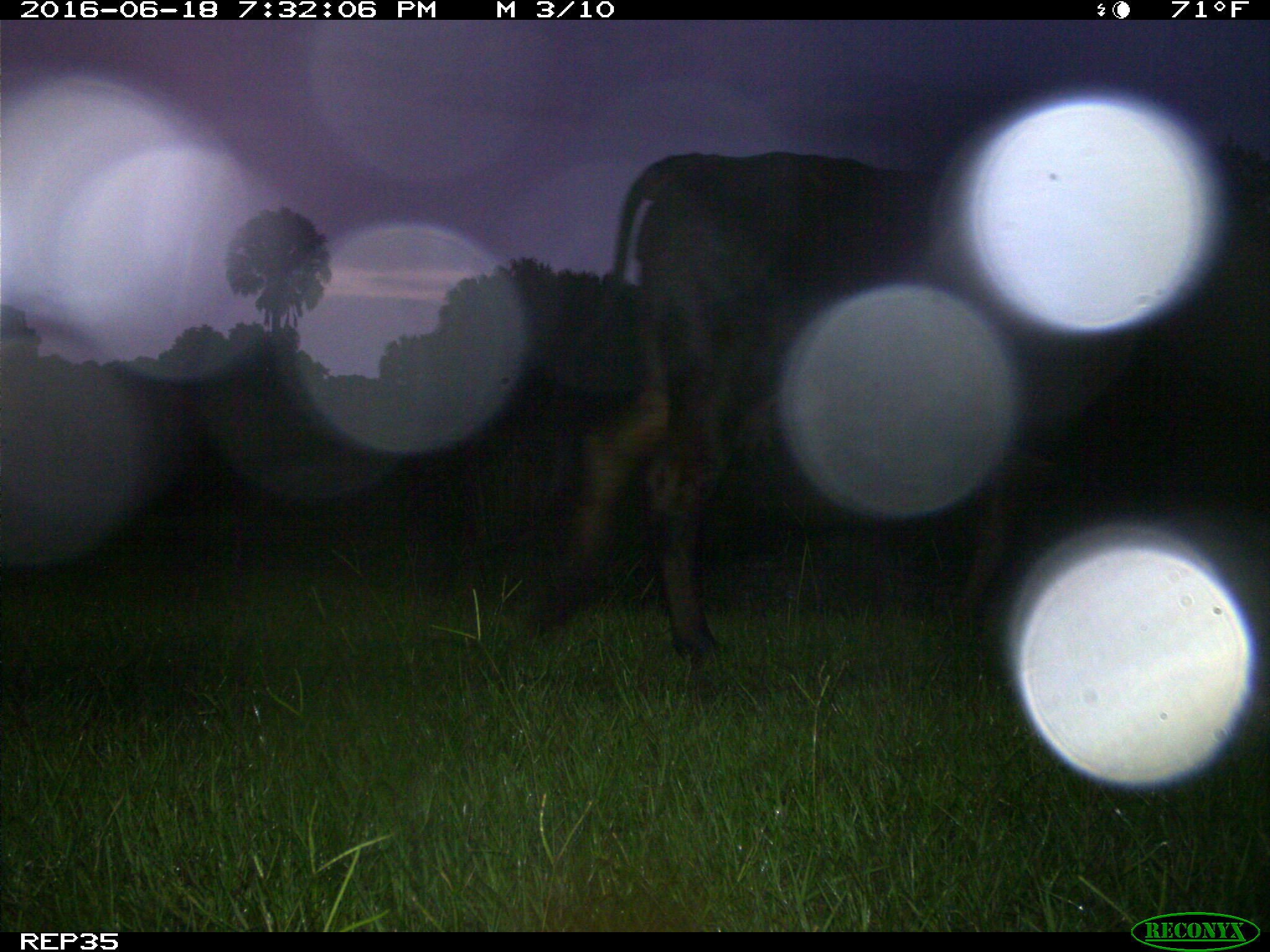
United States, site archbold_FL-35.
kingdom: Animalia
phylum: Chordata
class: Mammalia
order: Artiodactyla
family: Bovidae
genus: Bos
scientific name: Bos taurus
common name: domestic cow